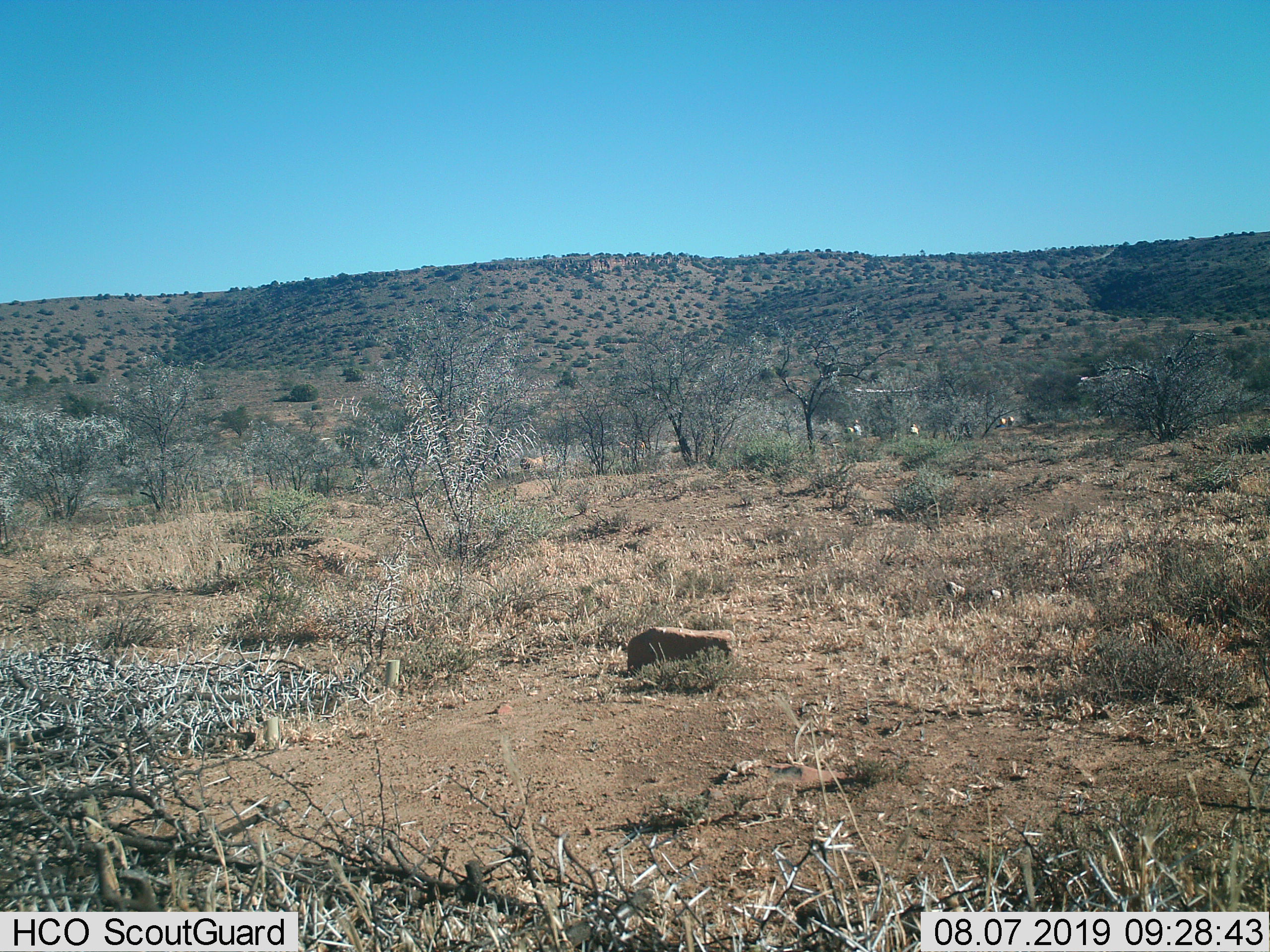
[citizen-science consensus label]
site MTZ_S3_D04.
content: unidentified animal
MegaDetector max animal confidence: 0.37